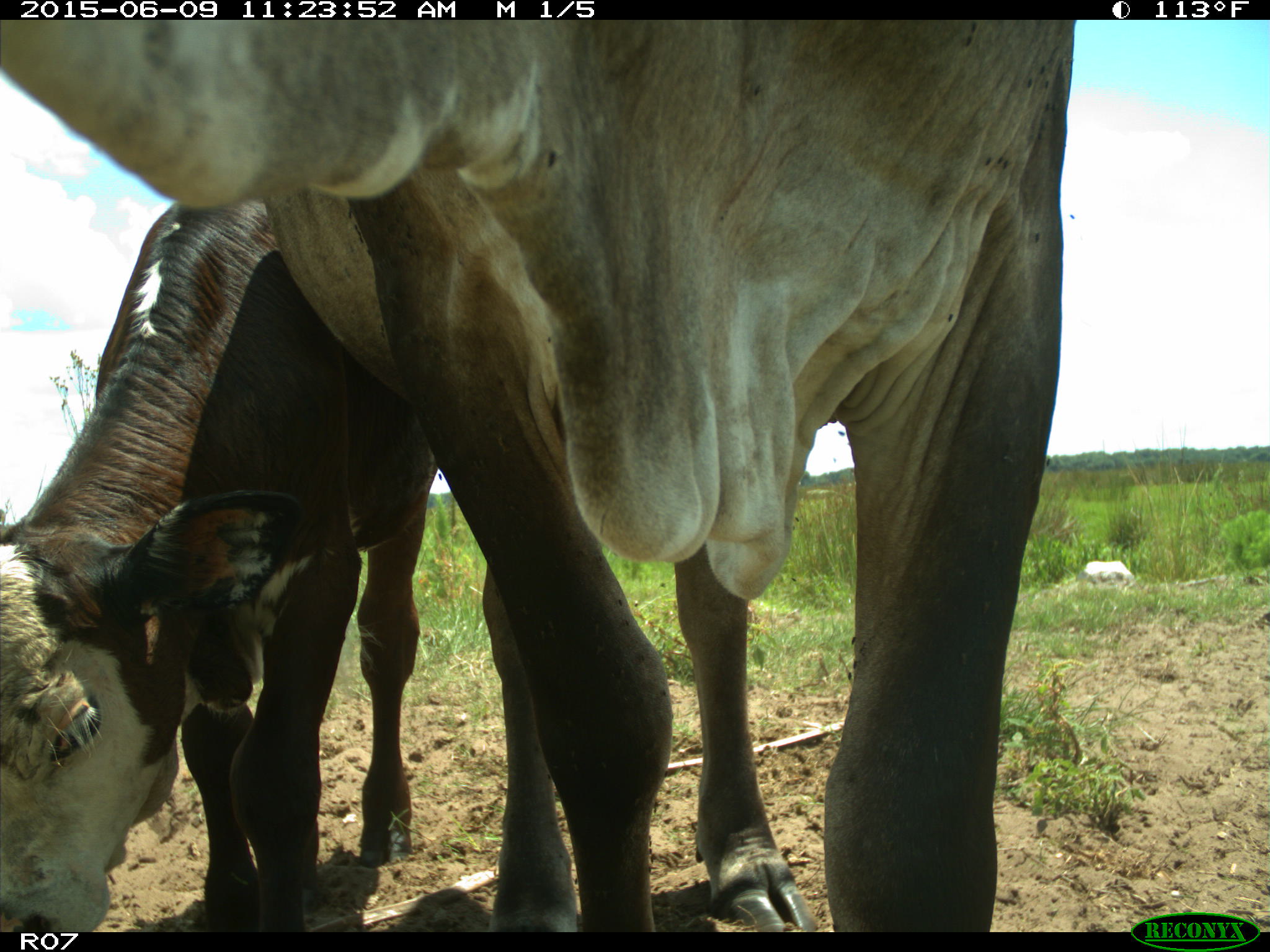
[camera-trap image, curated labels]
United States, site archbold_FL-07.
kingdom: Animalia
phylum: Chordata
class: Mammalia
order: Artiodactyla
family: Bovidae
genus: Bos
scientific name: Bos taurus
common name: domestic cow